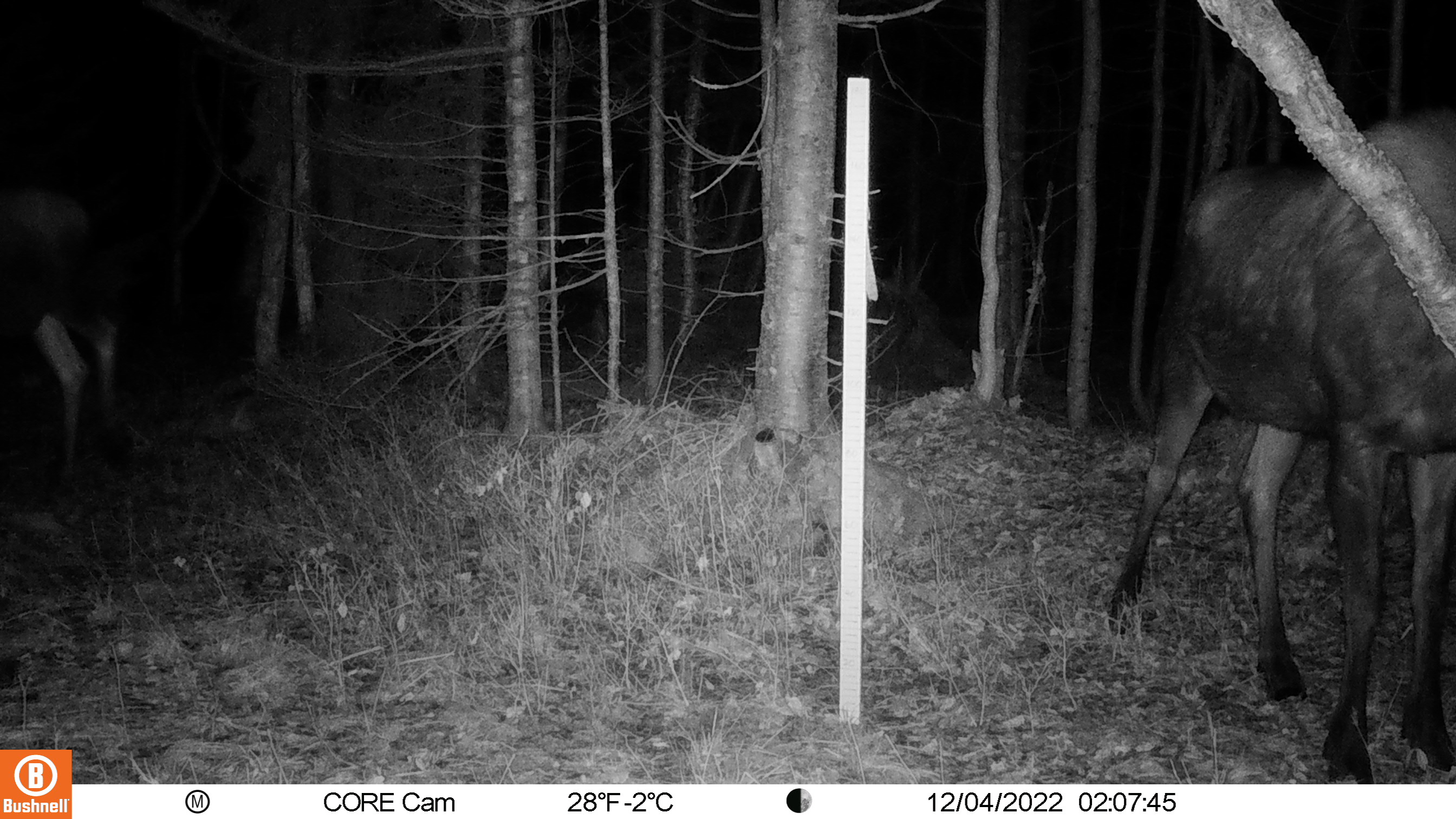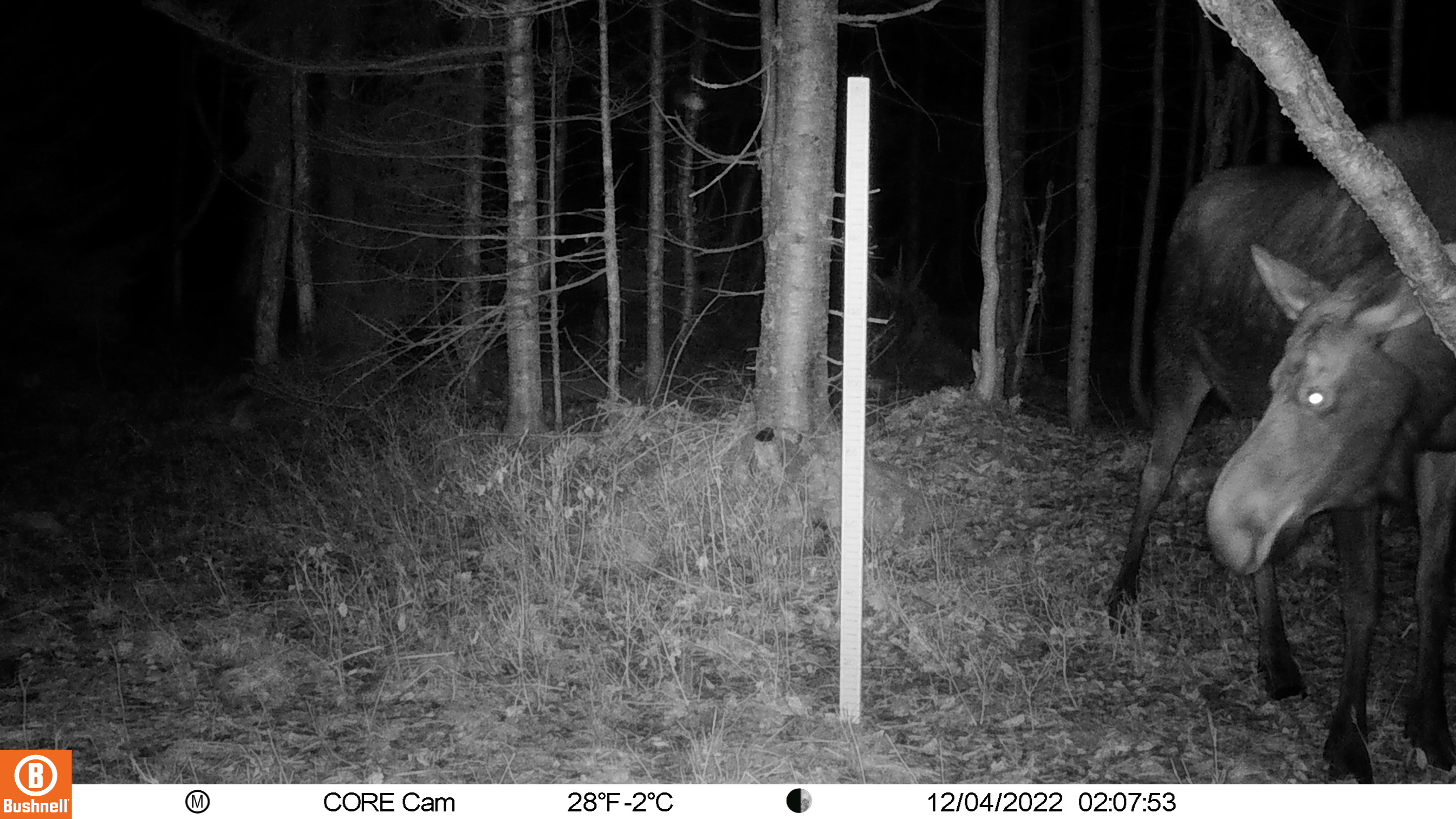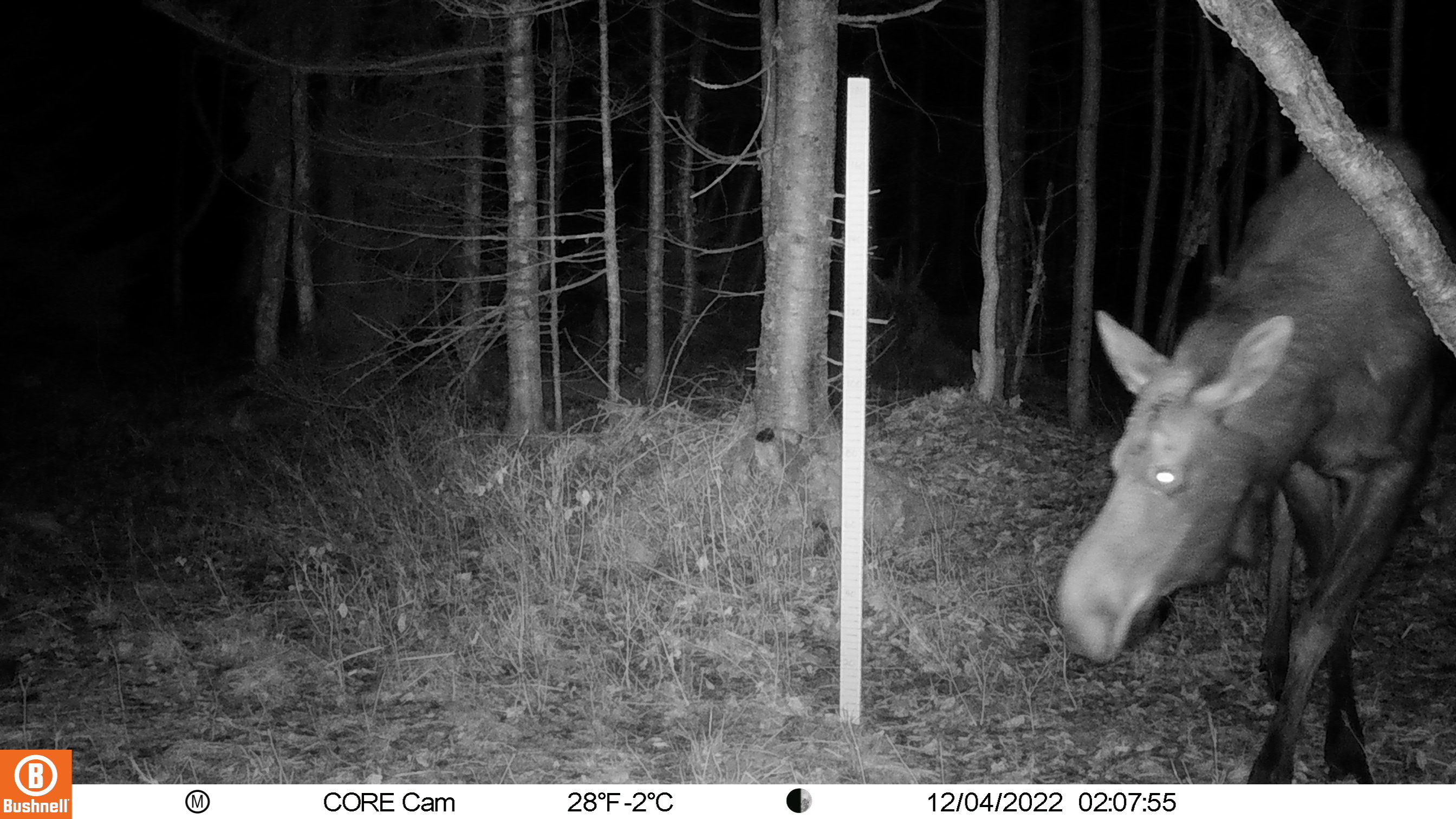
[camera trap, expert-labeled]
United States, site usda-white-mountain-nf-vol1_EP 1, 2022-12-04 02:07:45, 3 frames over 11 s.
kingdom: Animalia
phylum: Chordata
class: Mammalia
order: Artiodactyla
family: Cervidae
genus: Alces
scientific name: Alces alces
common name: moose